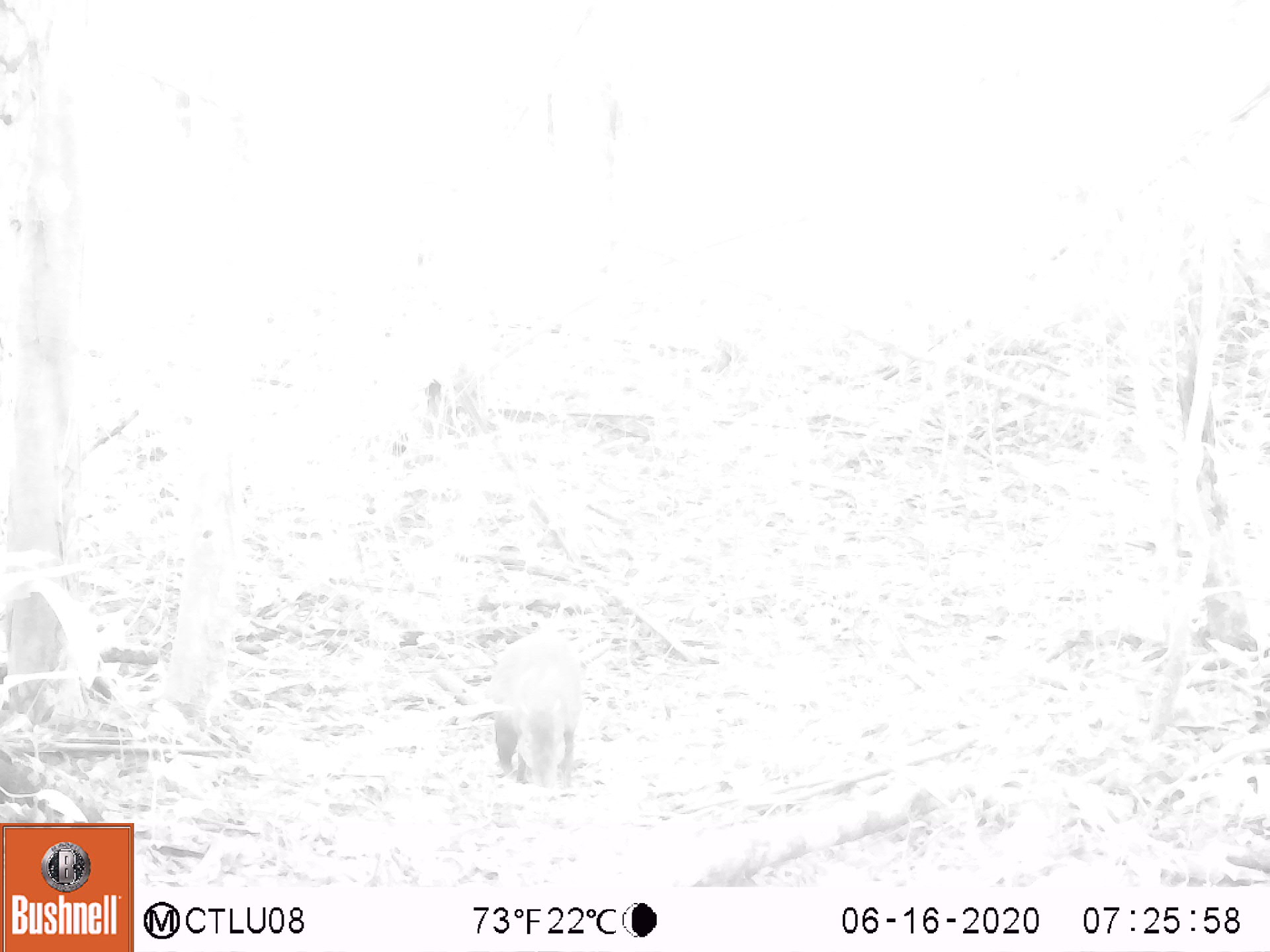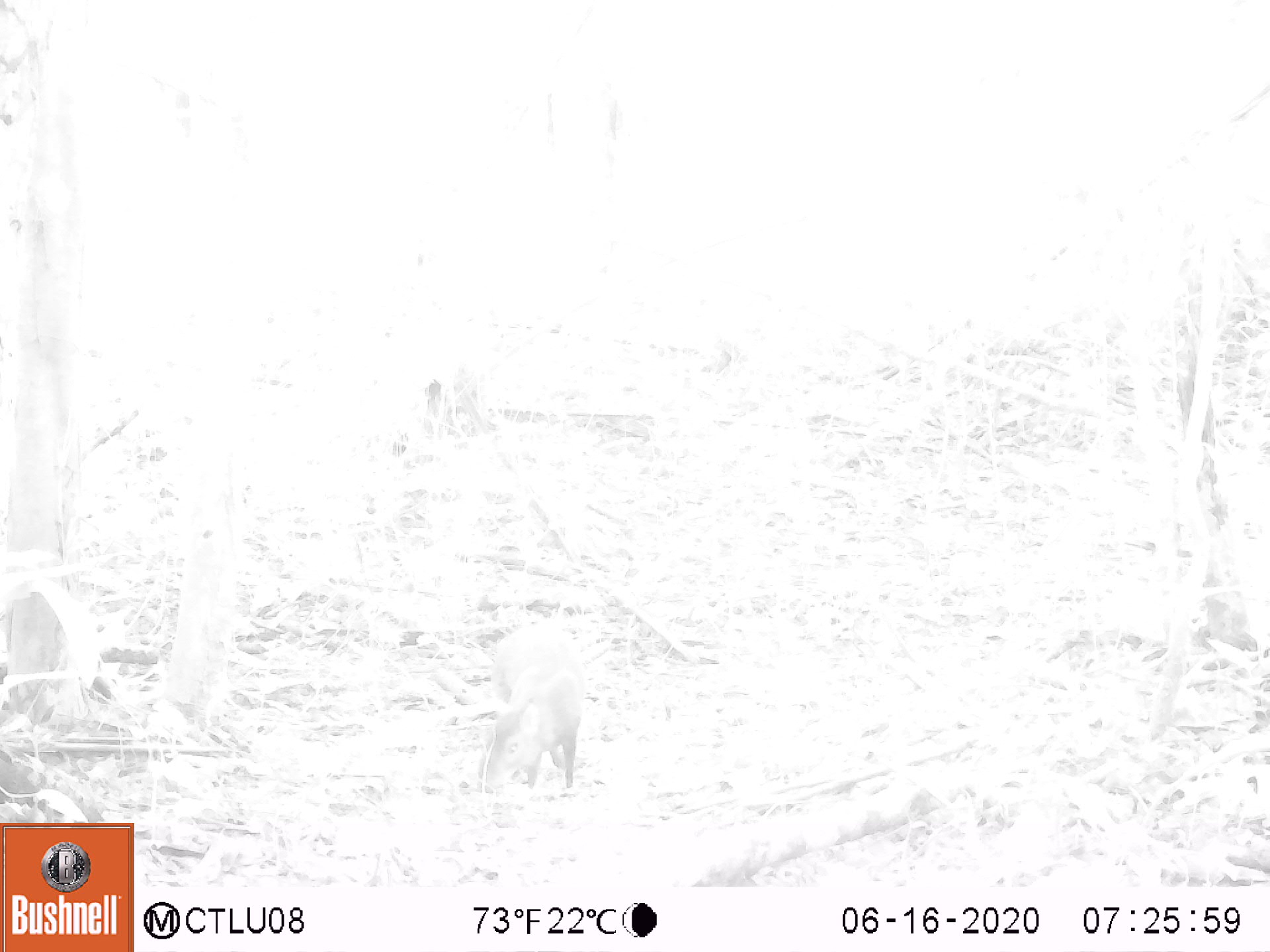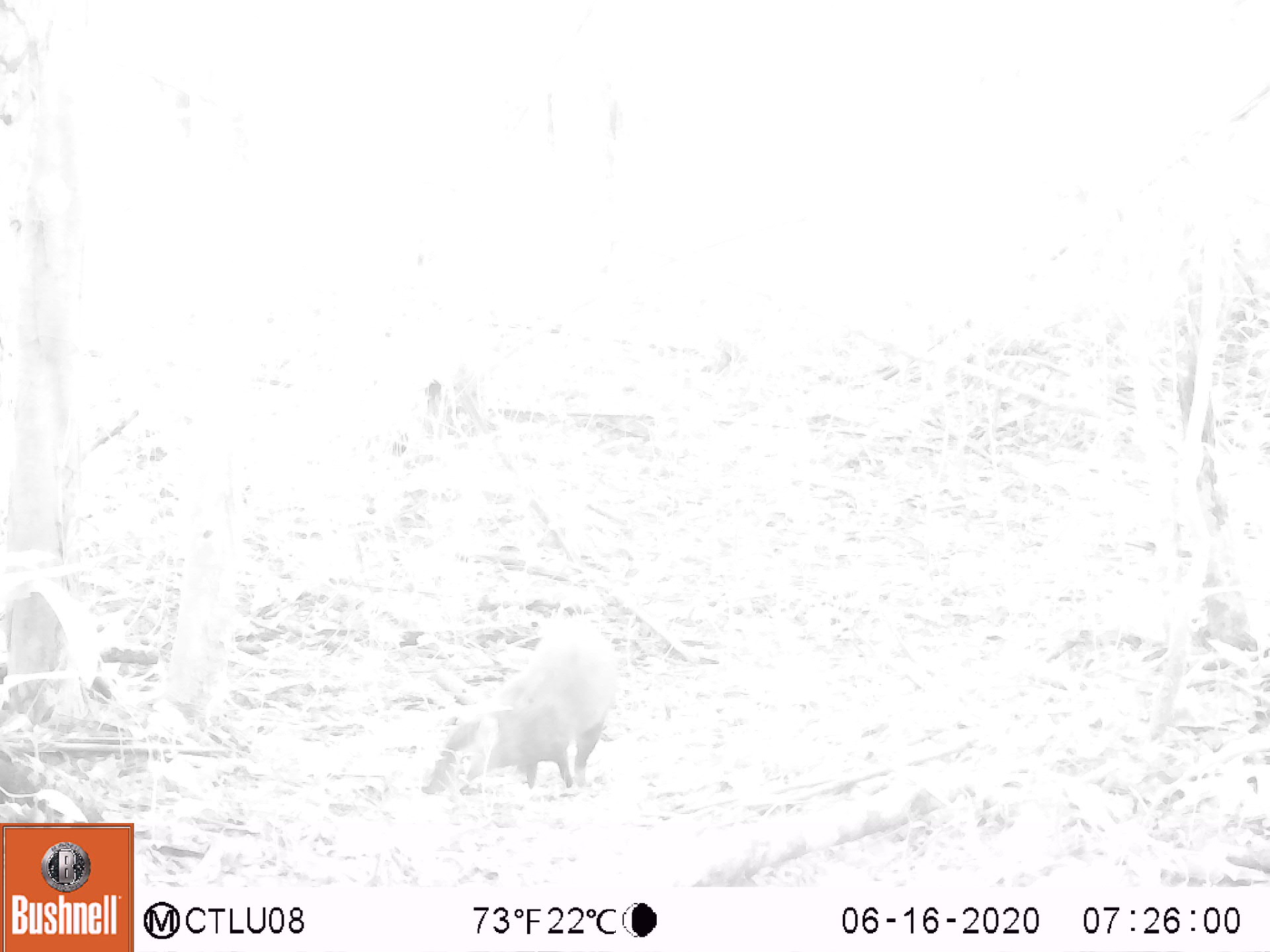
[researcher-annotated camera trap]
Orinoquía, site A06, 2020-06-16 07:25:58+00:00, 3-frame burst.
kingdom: Animalia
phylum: Chordata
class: Mammalia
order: Rodentia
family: Dasyproctidae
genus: Dasyprocta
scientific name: Dasyprocta fuliginosa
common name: black agouti